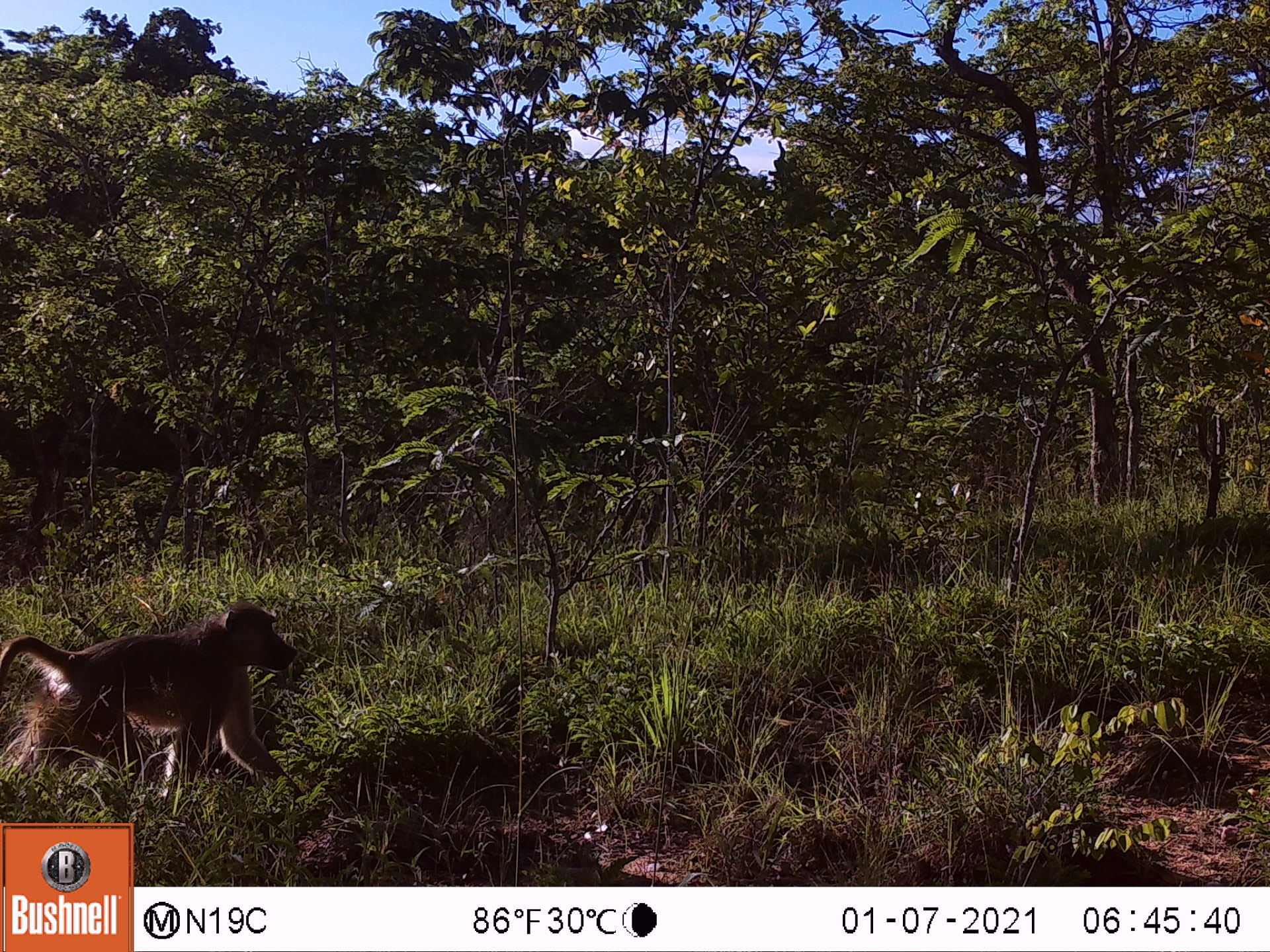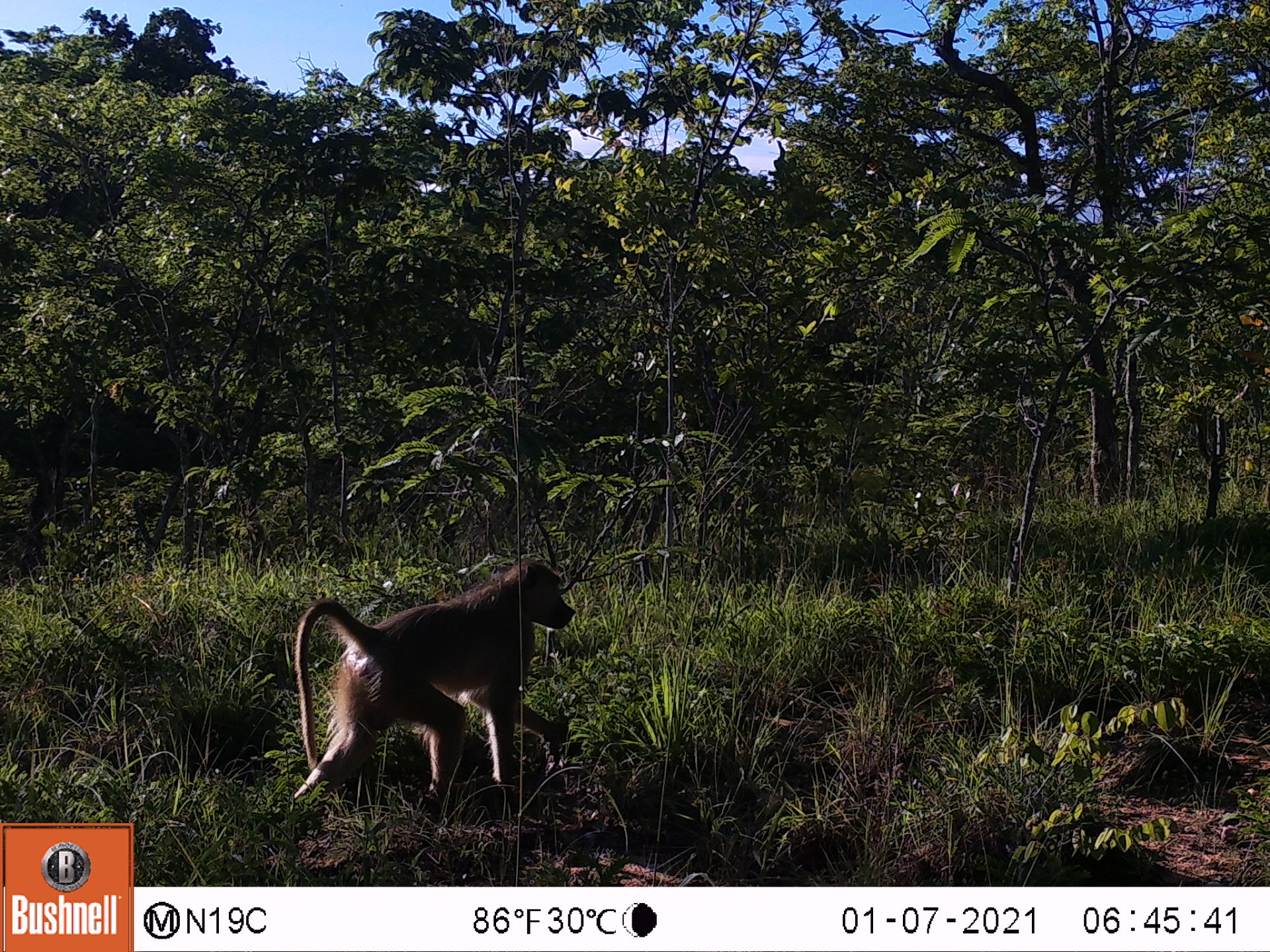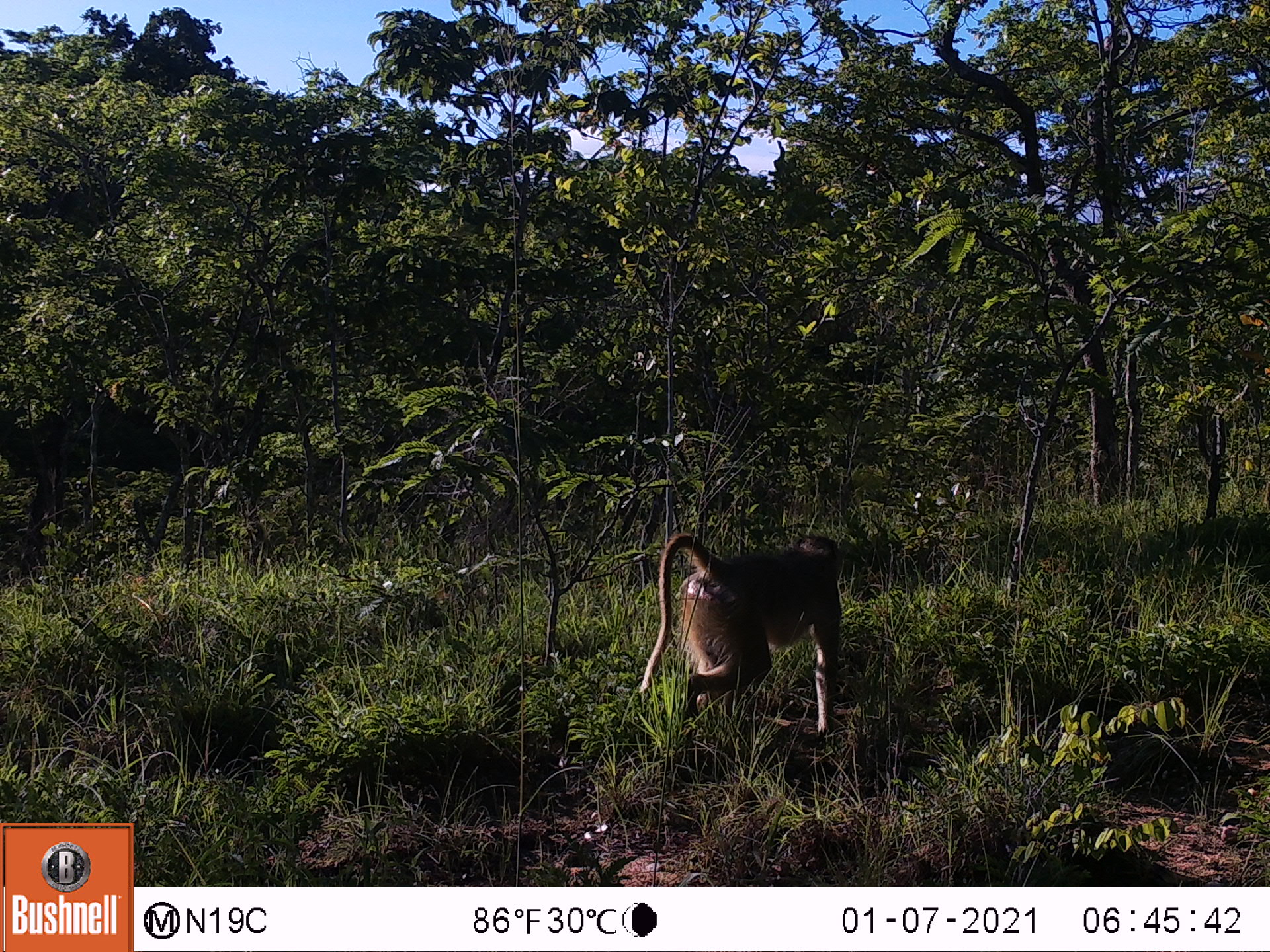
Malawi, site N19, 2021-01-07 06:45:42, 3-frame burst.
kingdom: Animalia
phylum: Chordata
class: Mammalia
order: Primates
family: Cercopithecidae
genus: Papio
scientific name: Papio cynocephalus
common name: yellow baboon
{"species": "yellow baboon (Papio cynocephalus)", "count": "1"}